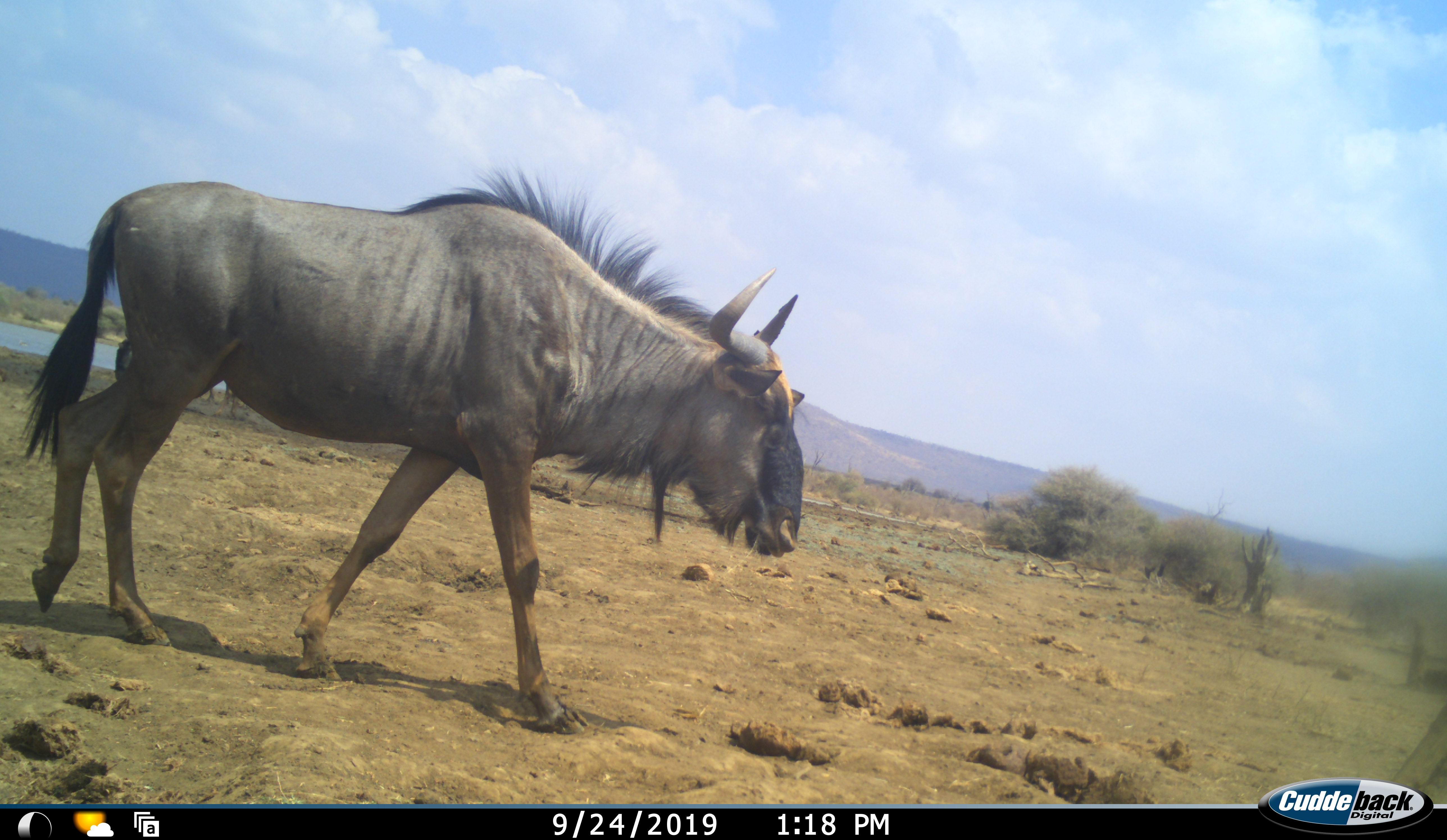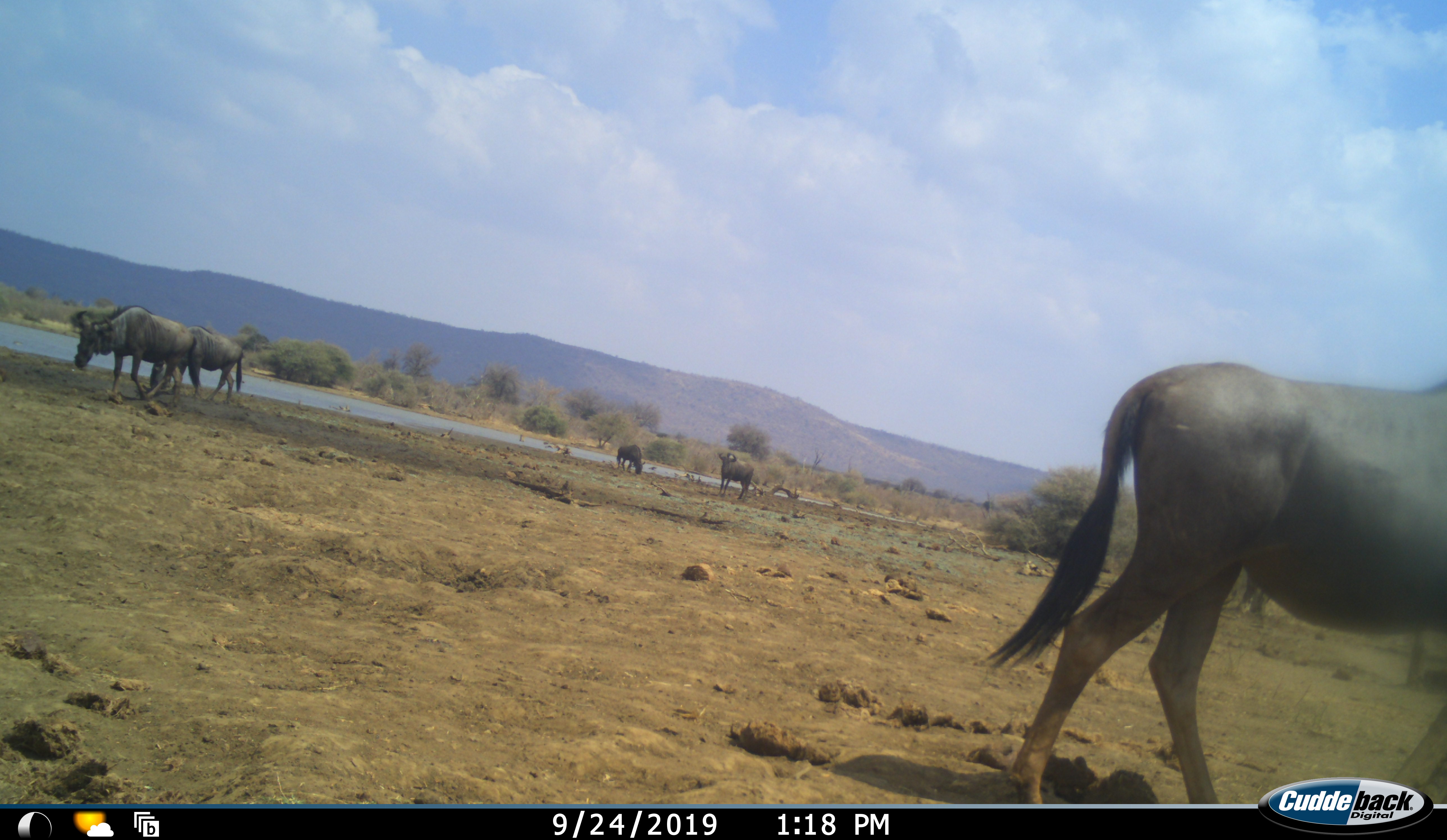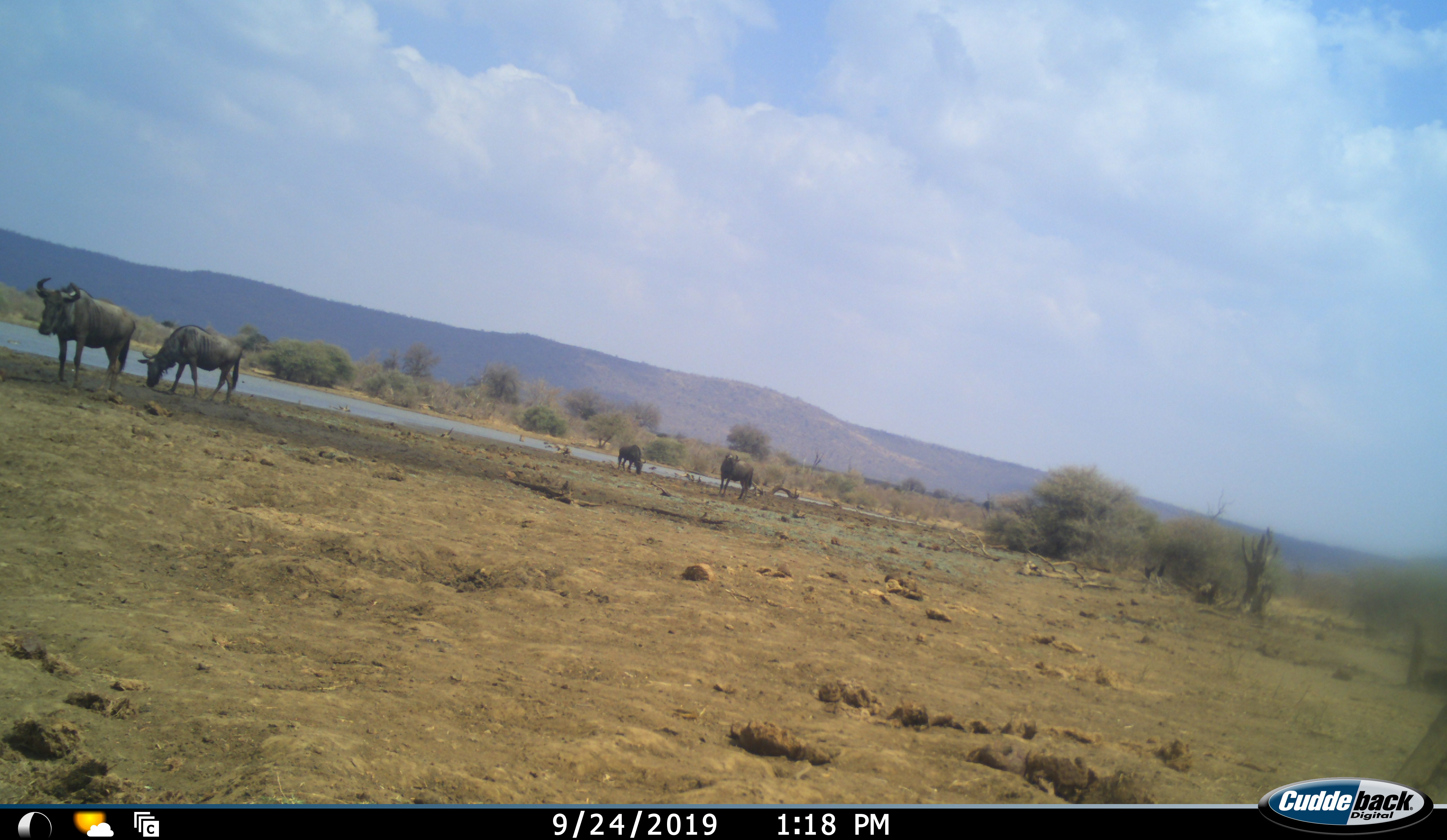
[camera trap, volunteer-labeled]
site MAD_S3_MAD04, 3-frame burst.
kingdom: Animalia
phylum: Chordata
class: Mammalia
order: Artiodactyla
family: Bovidae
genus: Connochaetes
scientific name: Connochaetes taurinus taurinus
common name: blue wildebeest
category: wildebeestblue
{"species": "wildebeestblue (blue wildebeest) (Connochaetes taurinus taurinus)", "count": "5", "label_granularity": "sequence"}